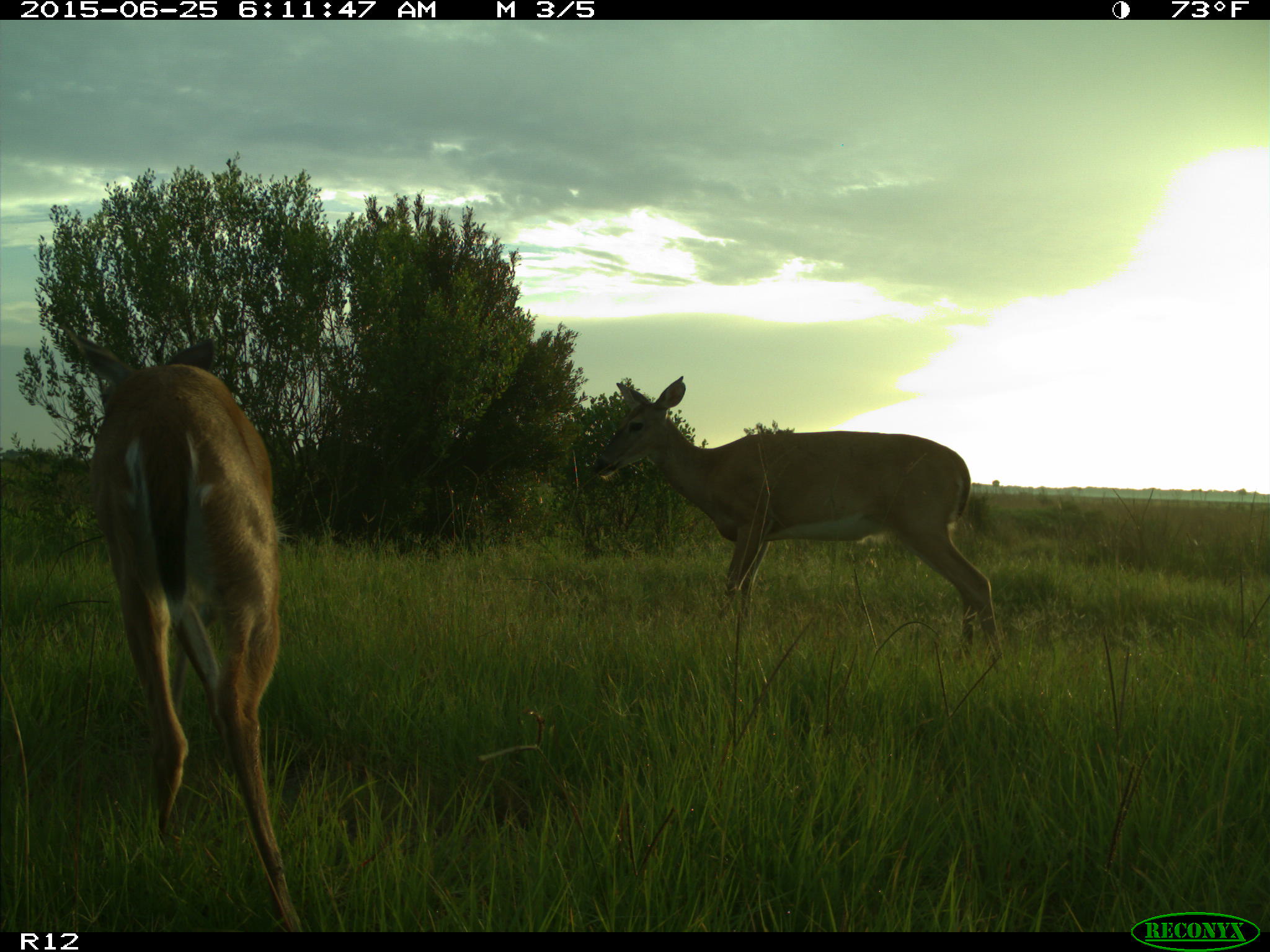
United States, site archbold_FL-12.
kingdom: Animalia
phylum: Chordata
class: Mammalia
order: Artiodactyla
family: Cervidae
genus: Odocoileus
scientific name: Odocoileus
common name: deer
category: unidentified deer